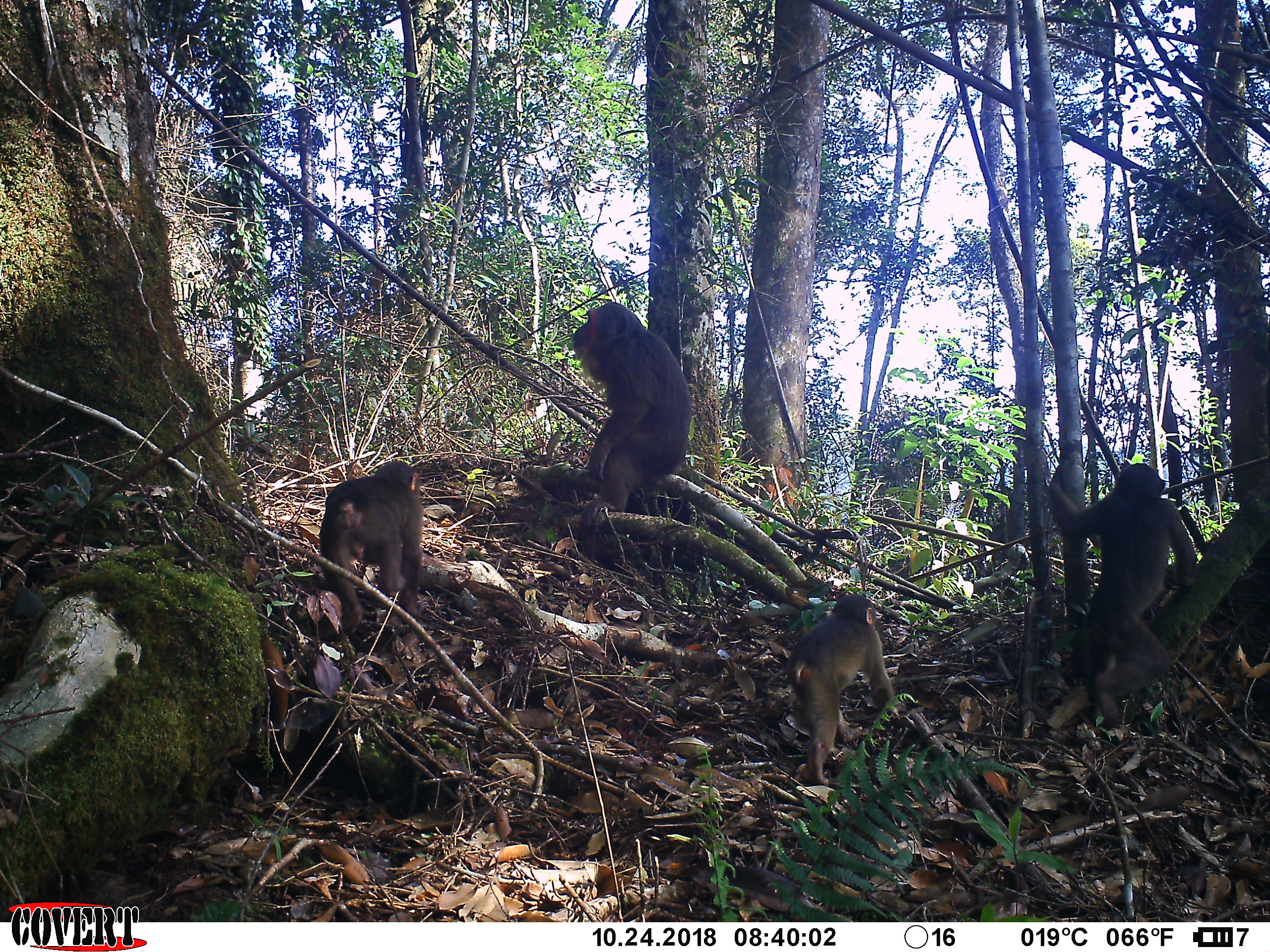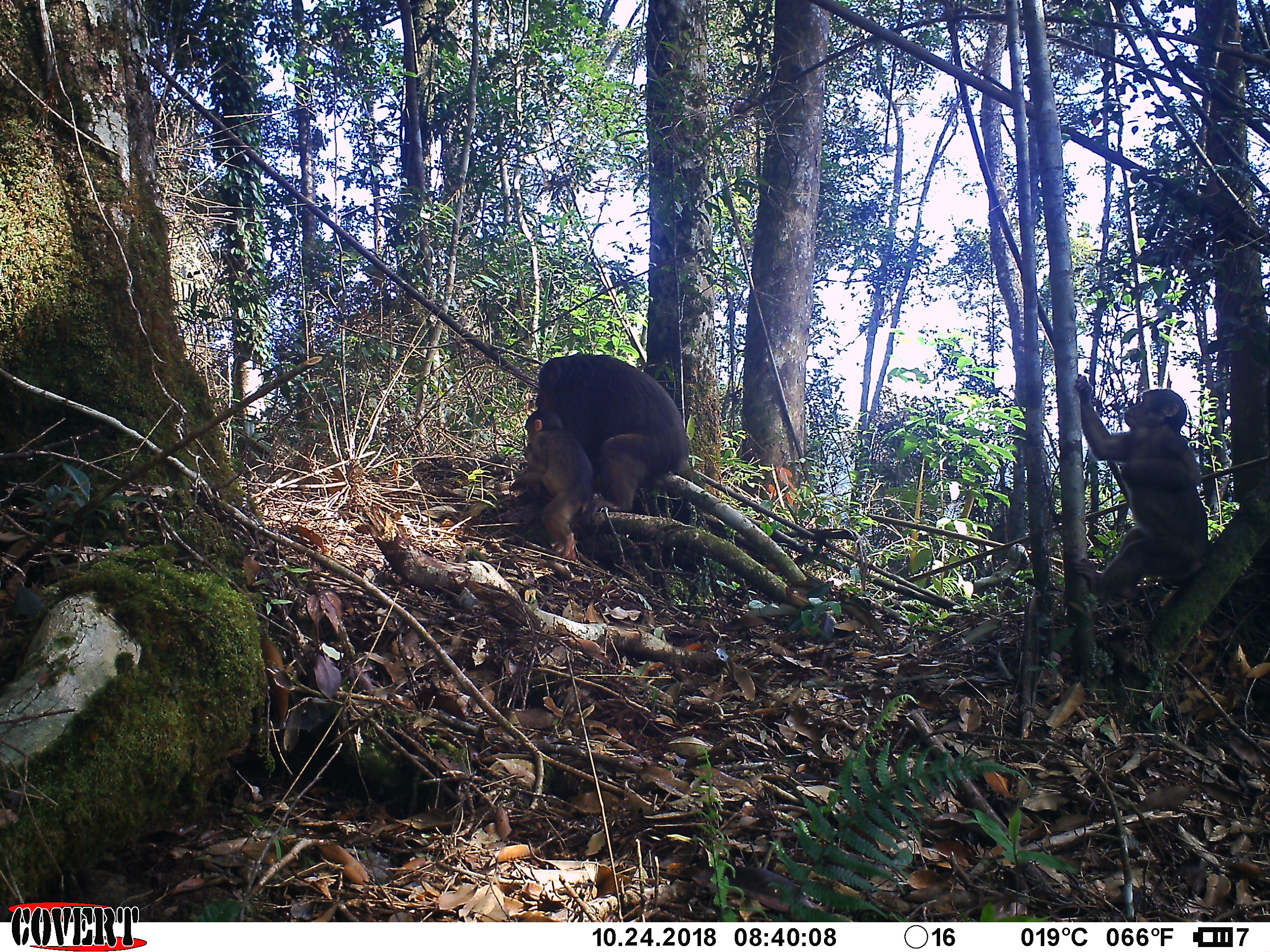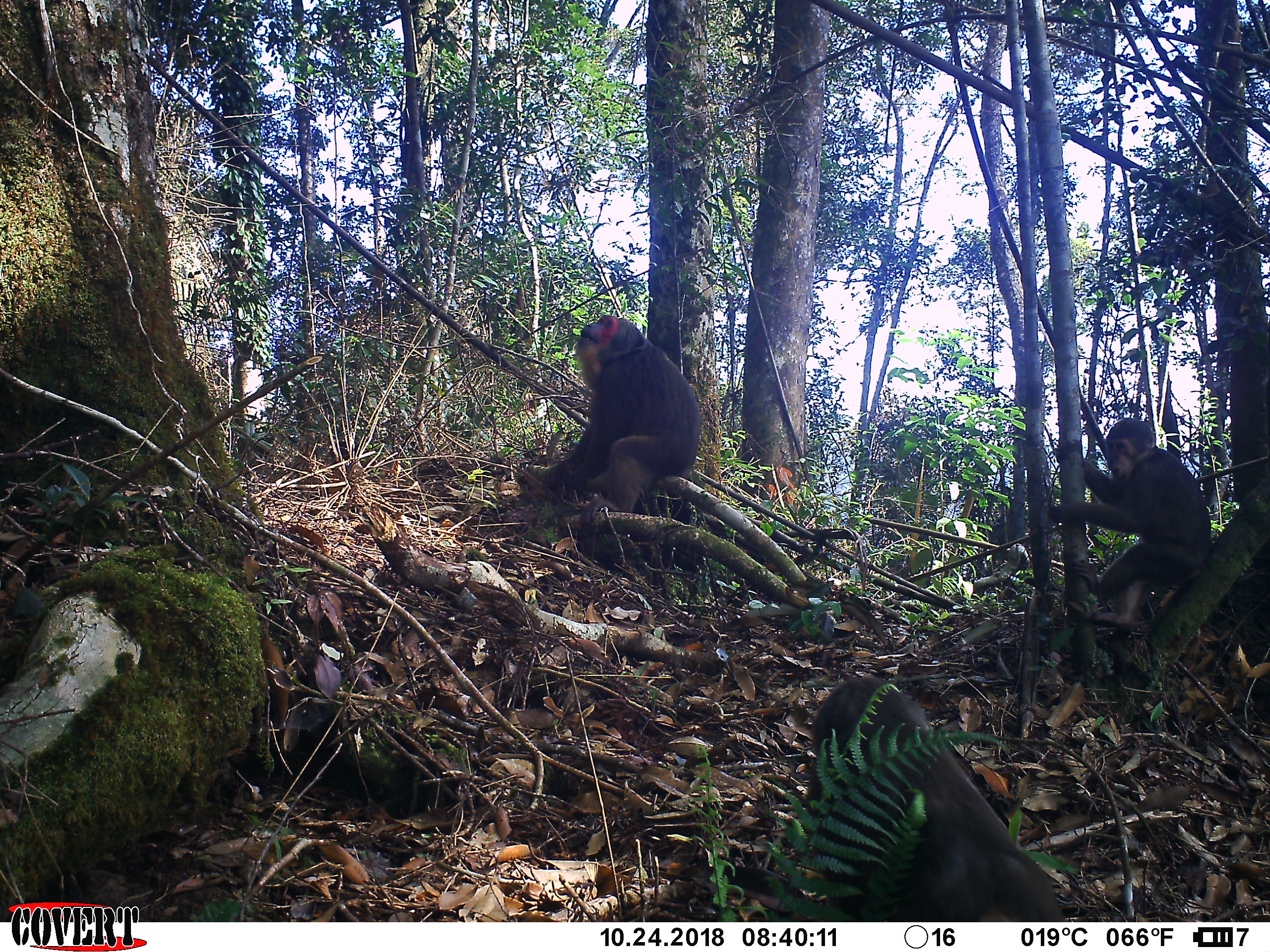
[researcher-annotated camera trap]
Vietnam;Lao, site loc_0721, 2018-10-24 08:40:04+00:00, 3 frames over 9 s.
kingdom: Animalia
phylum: Chordata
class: Mammalia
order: Primates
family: Cercopithecidae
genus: Macaca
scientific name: Macaca arctoides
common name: stump-tailed macaque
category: stump tailed macaque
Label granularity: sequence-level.